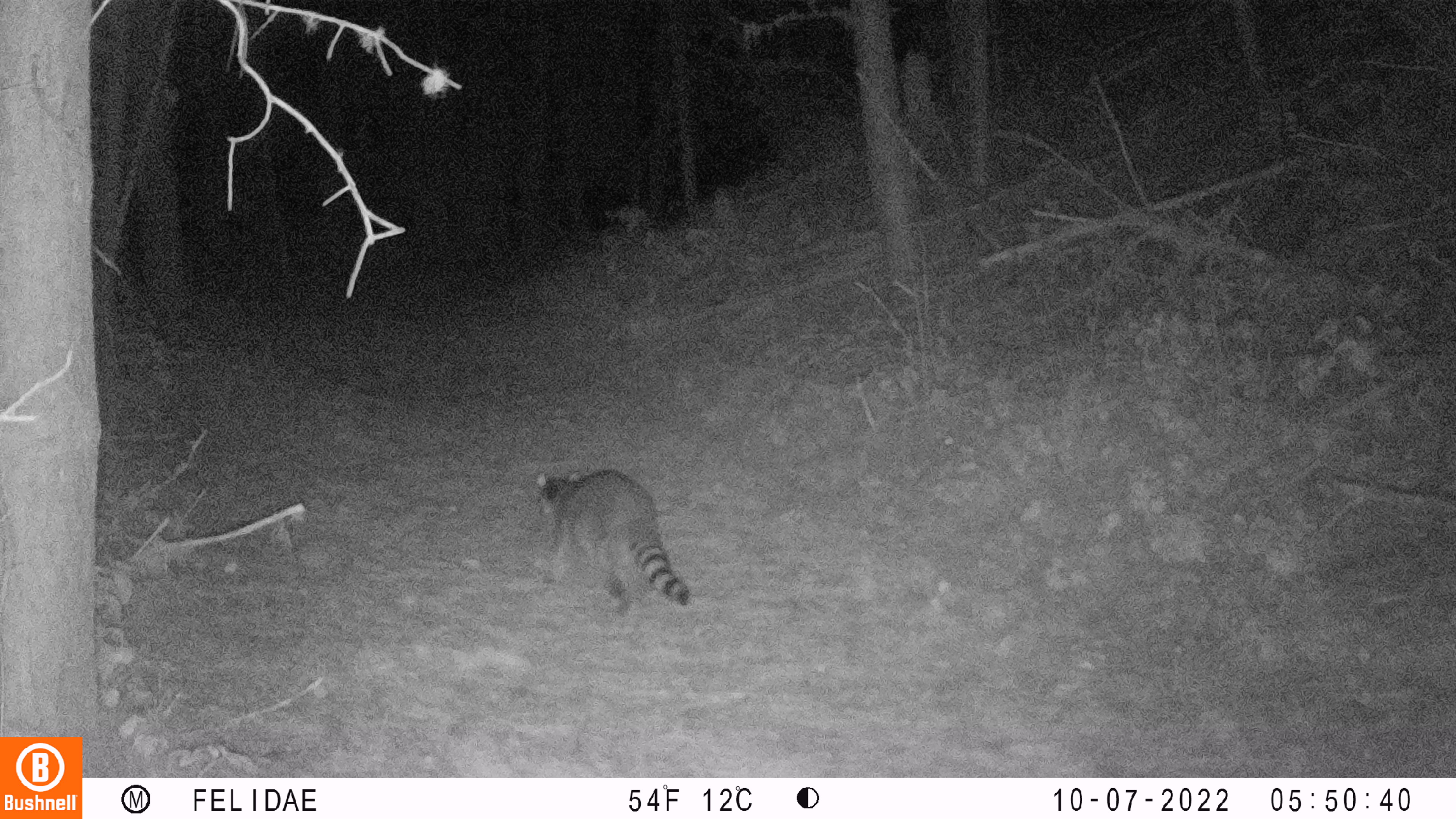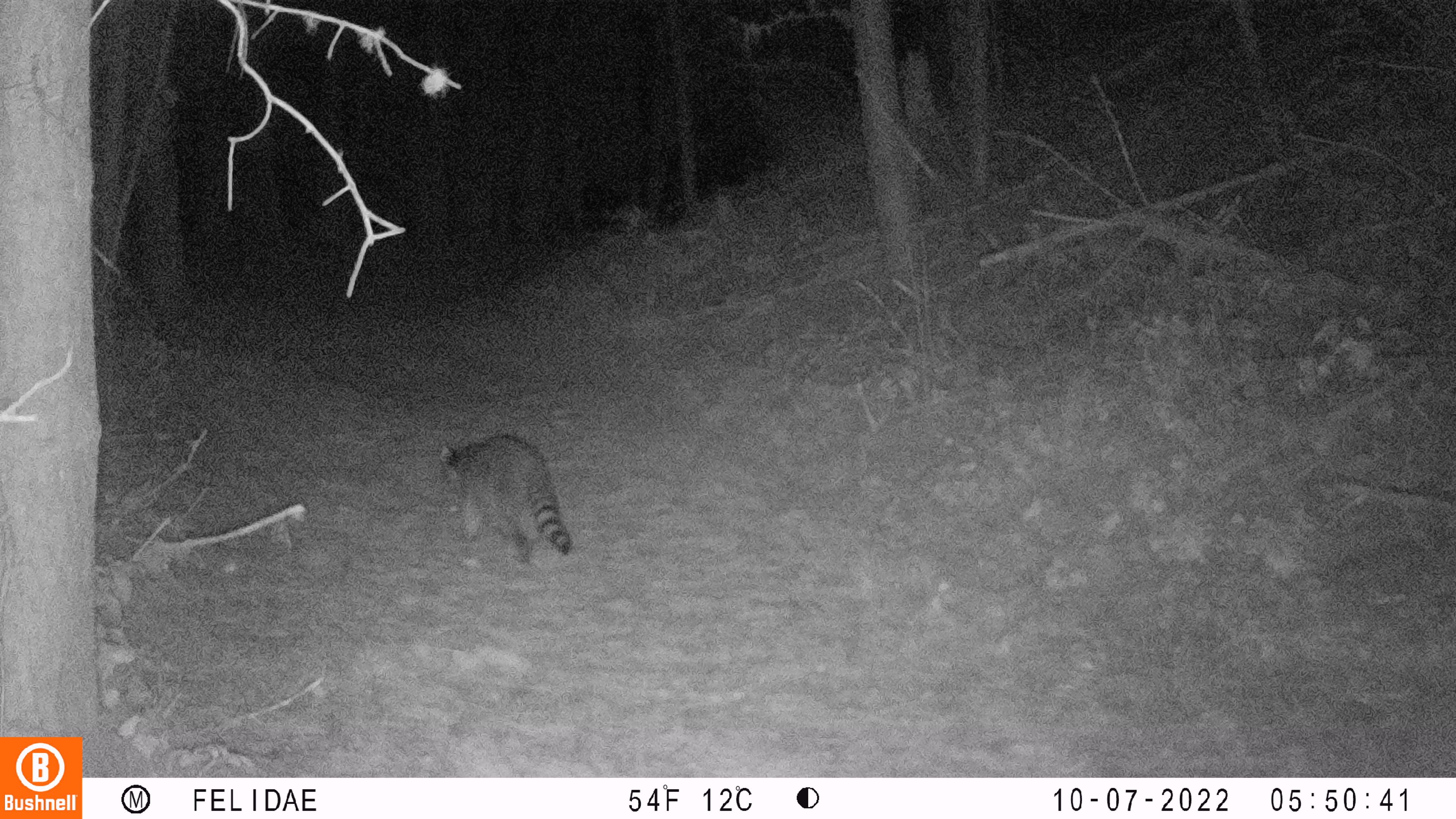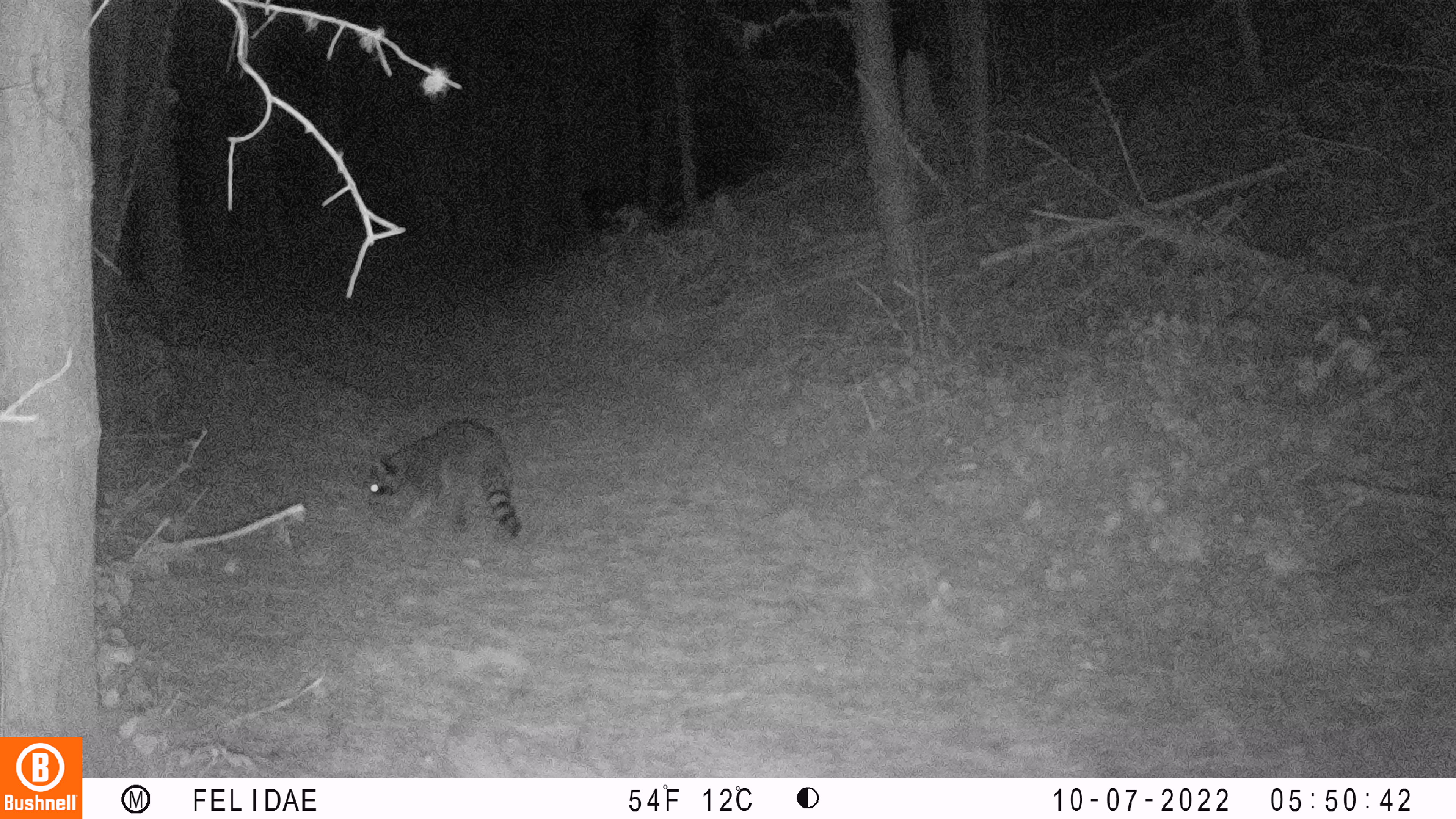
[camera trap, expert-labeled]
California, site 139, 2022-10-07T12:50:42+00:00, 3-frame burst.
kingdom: Animalia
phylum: Chordata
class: Mammalia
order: Carnivora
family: Procyonidae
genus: Procyon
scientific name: Procyon lotor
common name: raccoon